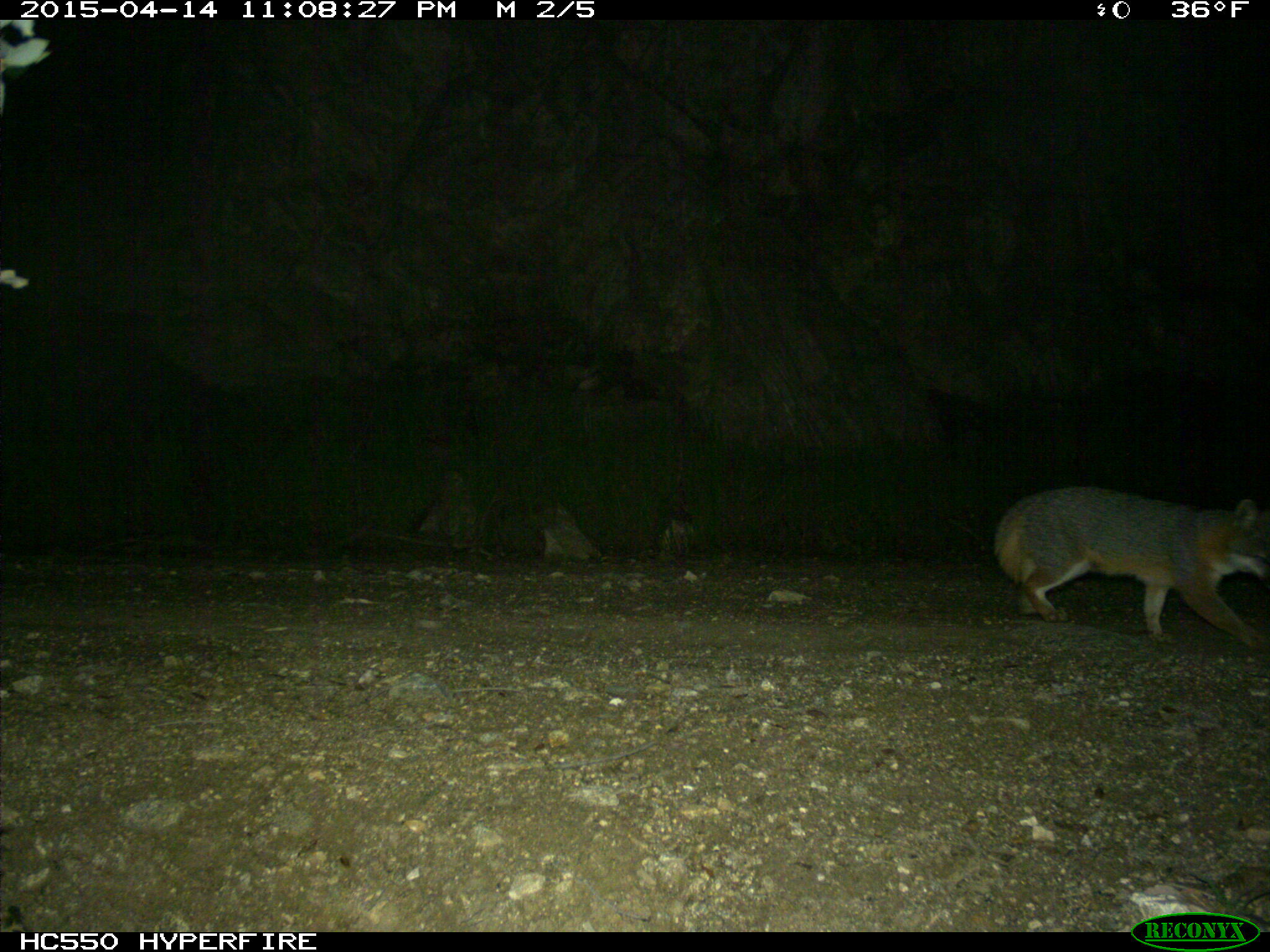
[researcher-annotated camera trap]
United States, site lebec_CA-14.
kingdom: Animalia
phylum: Chordata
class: Mammalia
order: Carnivora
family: Canidae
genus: Urocyon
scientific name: Urocyon cinereoargenteus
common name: gray fox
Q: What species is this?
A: Urocyon cinereoargenteus (gray fox).